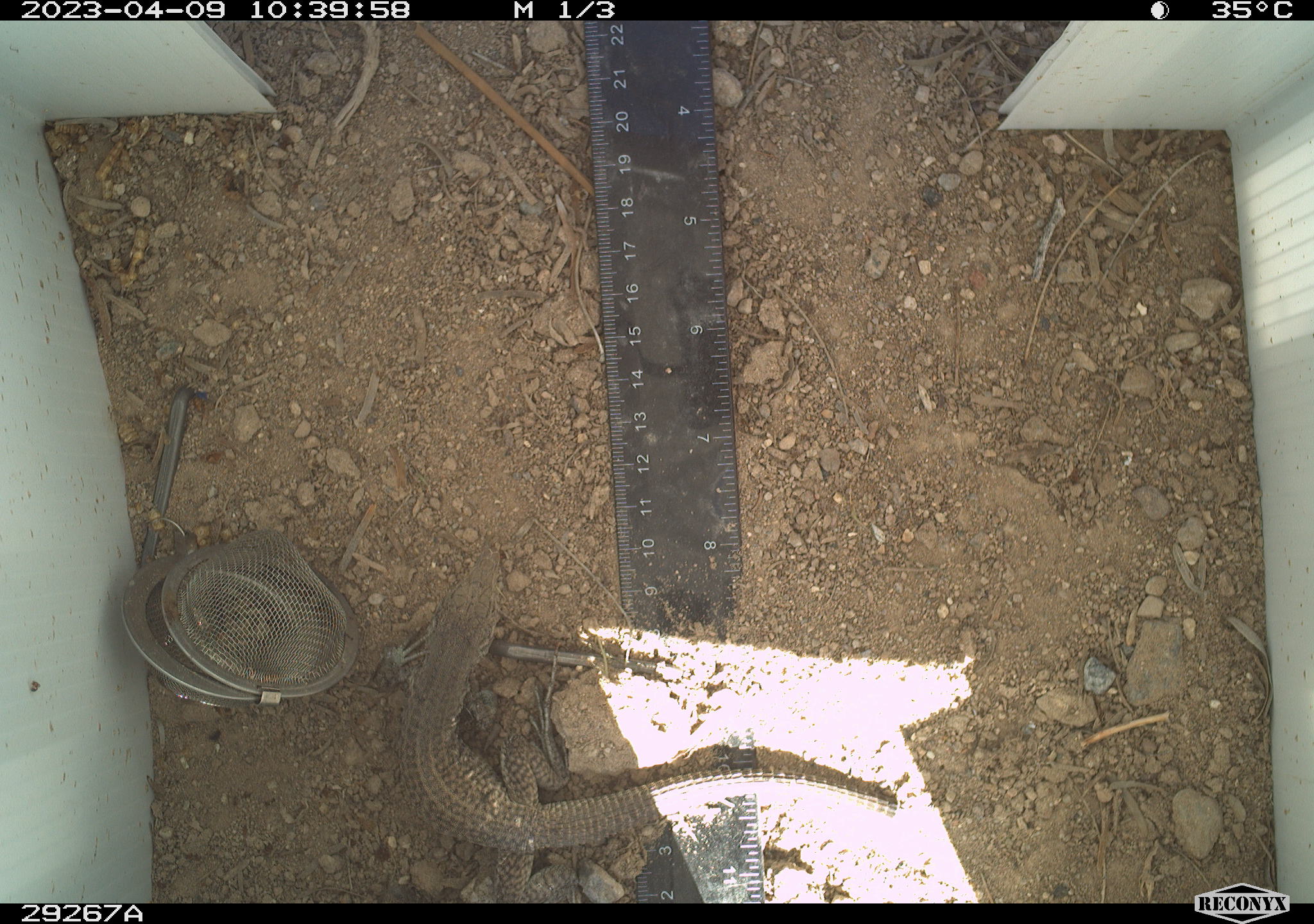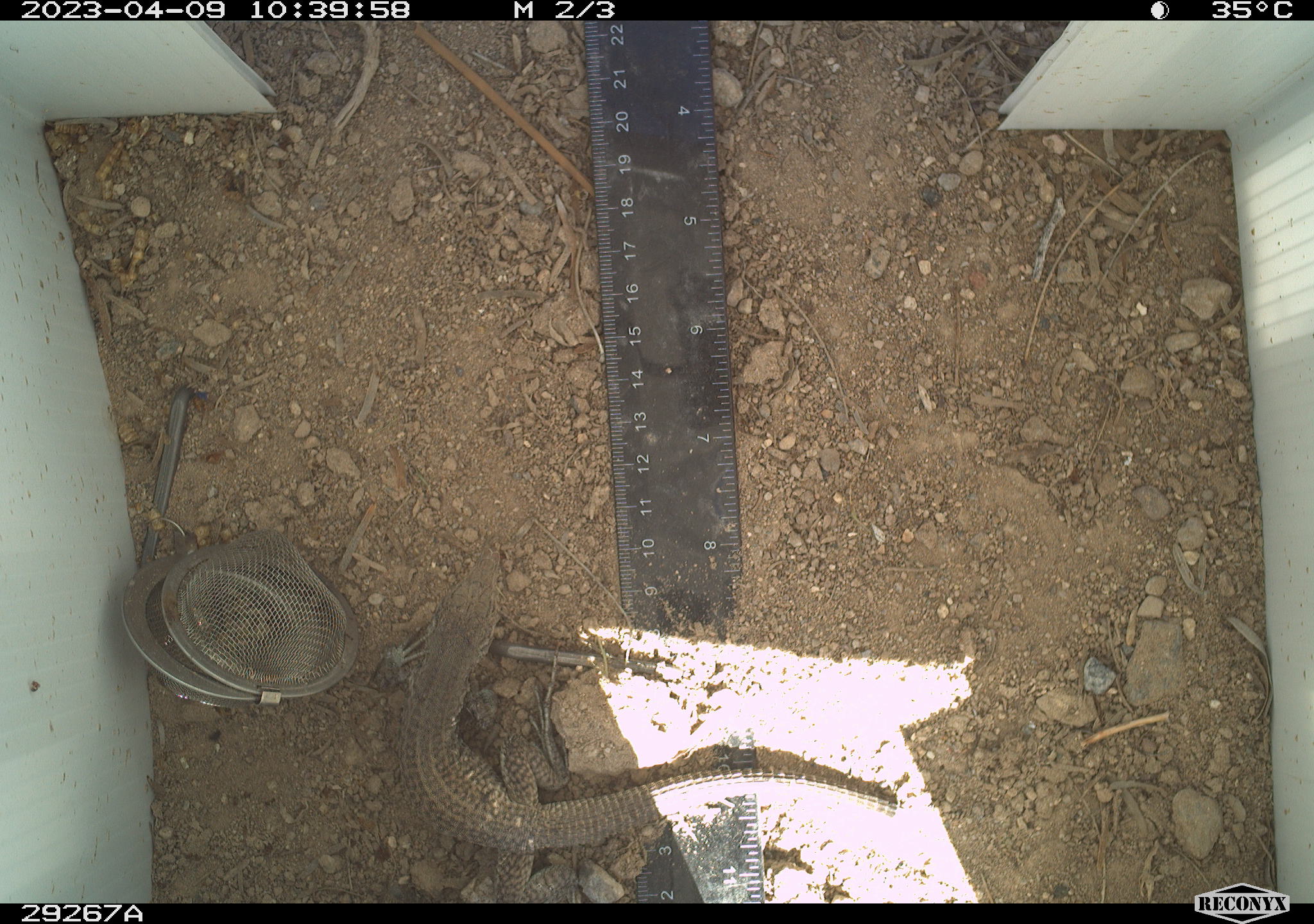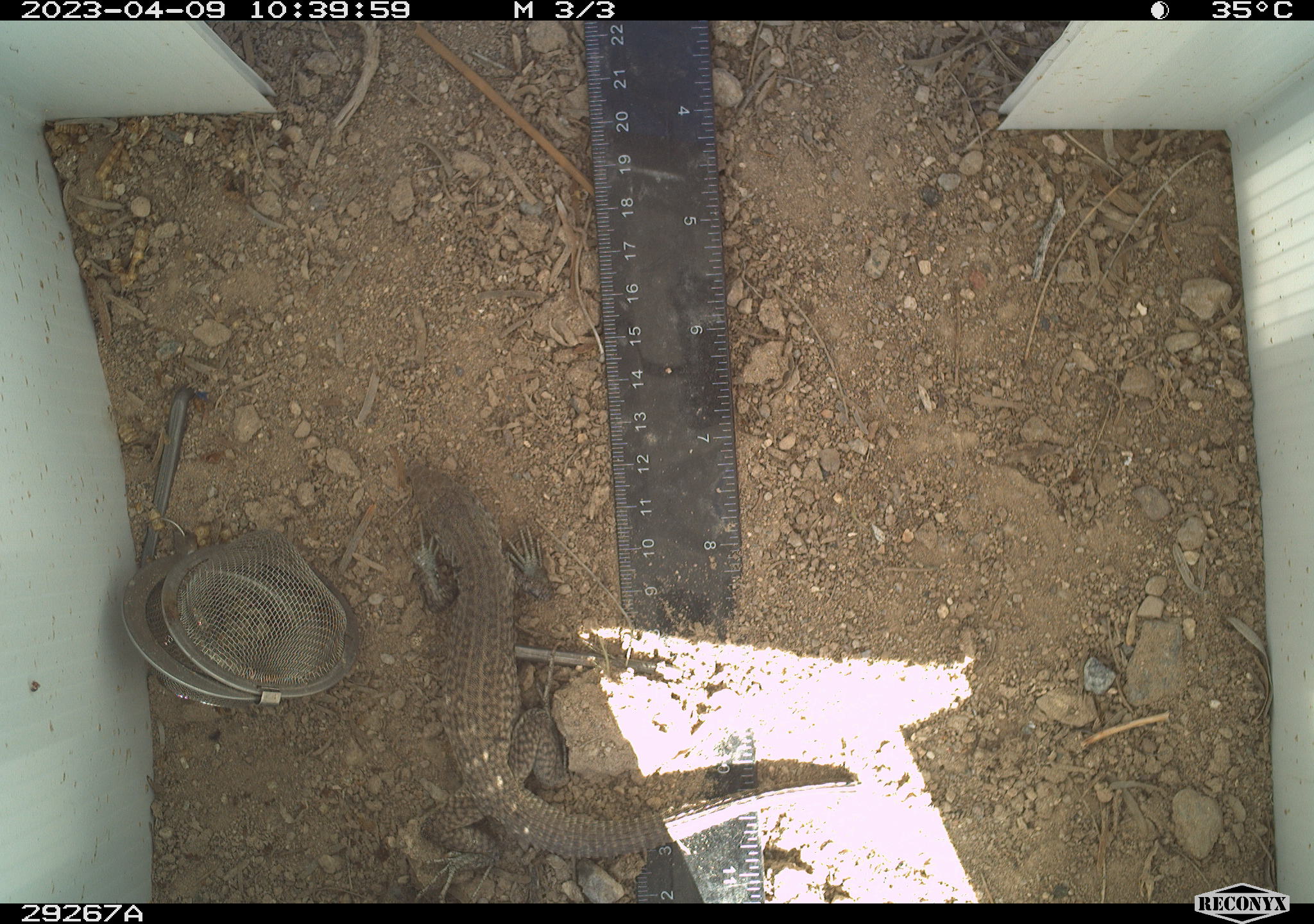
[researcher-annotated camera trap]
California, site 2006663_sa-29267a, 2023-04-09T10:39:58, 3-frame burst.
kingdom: Animalia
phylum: Chordata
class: Reptilia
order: Squamata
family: Teiidae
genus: Aspidoscelis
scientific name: Aspidoscelis tigris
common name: western whiptail